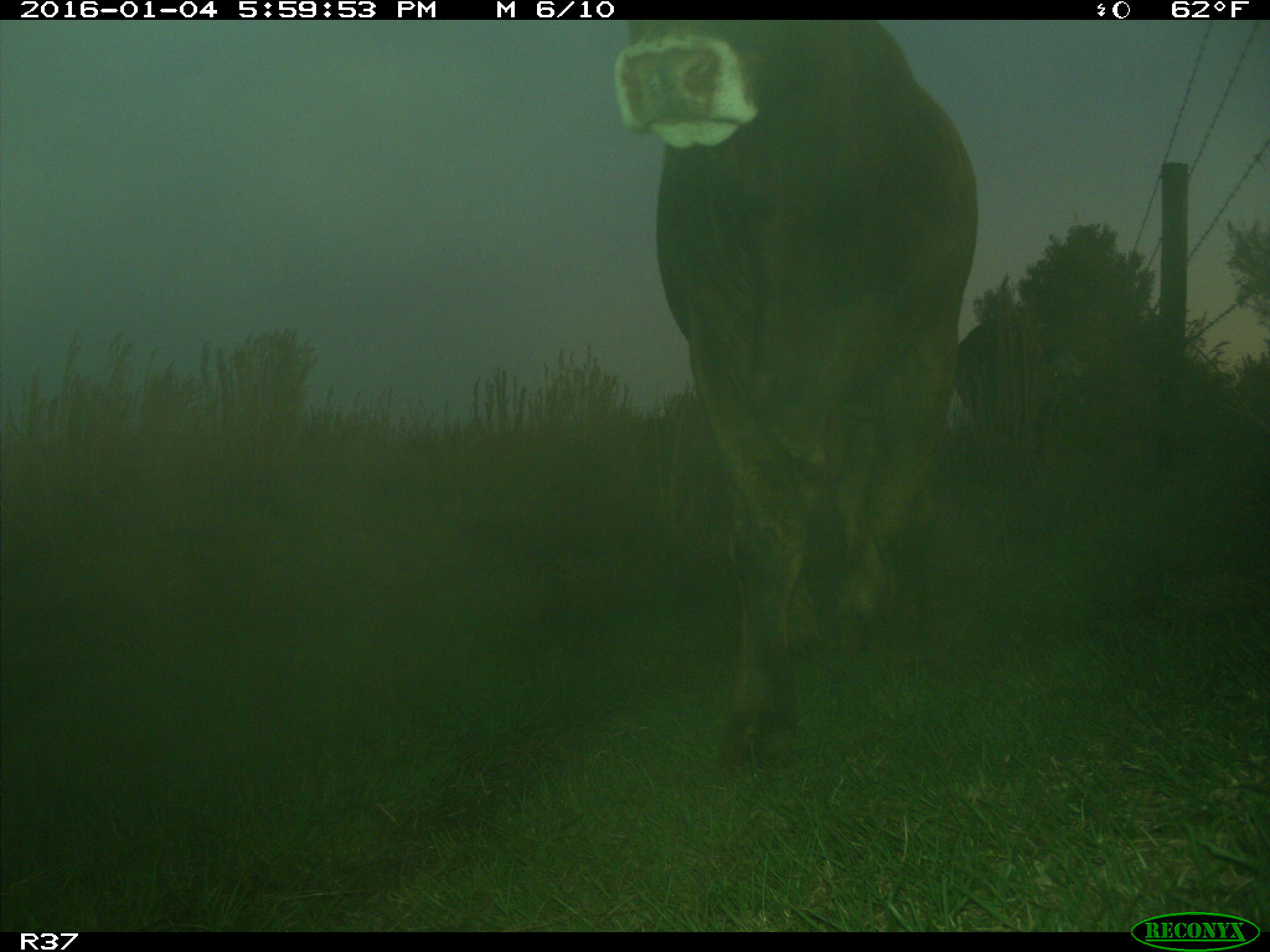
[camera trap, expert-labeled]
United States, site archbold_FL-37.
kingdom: Animalia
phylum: Chordata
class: Mammalia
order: Artiodactyla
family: Bovidae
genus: Bos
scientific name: Bos taurus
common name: domestic cow